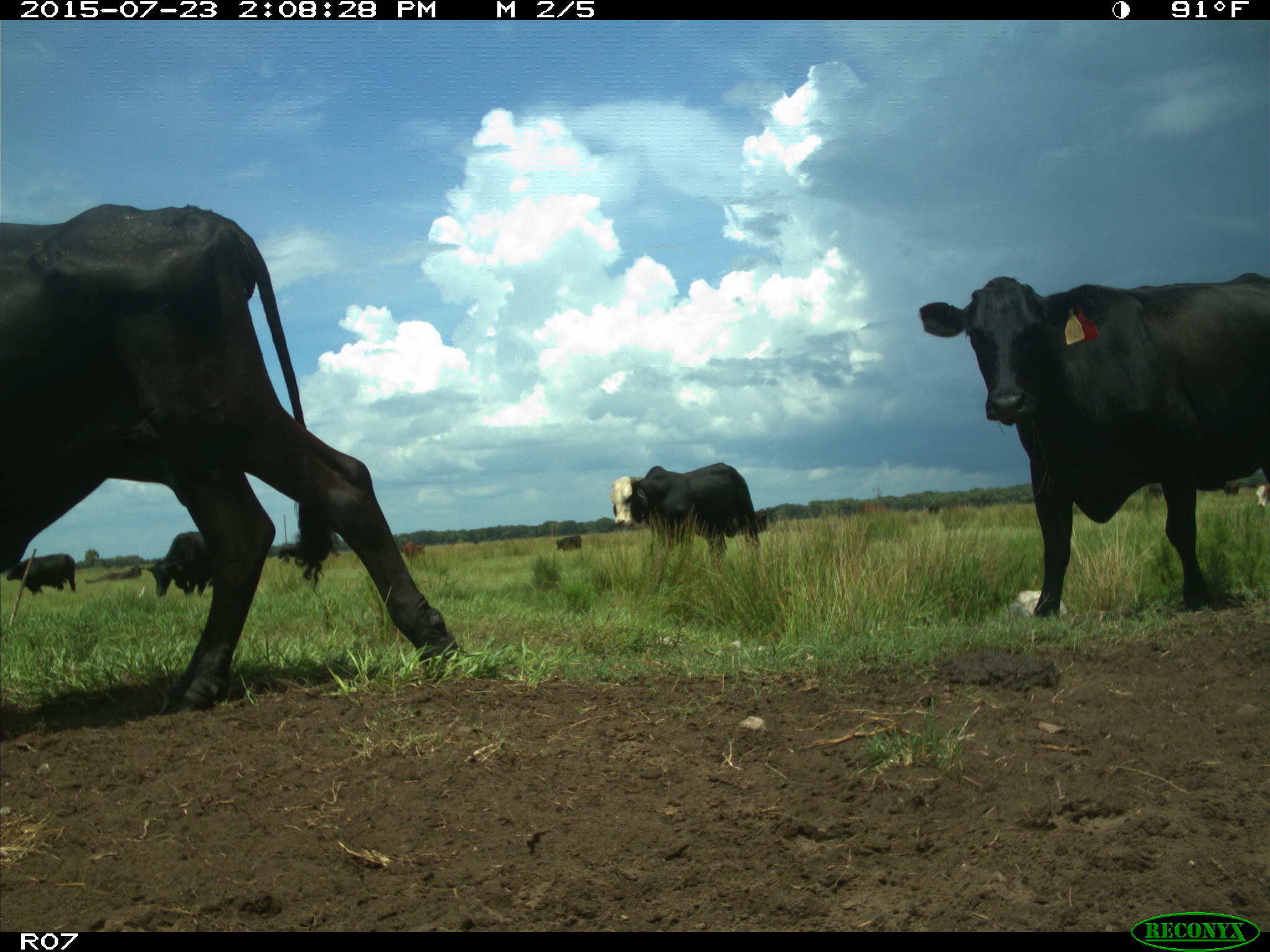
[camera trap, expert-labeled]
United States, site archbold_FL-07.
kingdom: Animalia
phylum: Chordata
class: Mammalia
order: Artiodactyla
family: Bovidae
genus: Bos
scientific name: Bos taurus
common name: domestic cow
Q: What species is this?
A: Bos taurus (domestic cow).